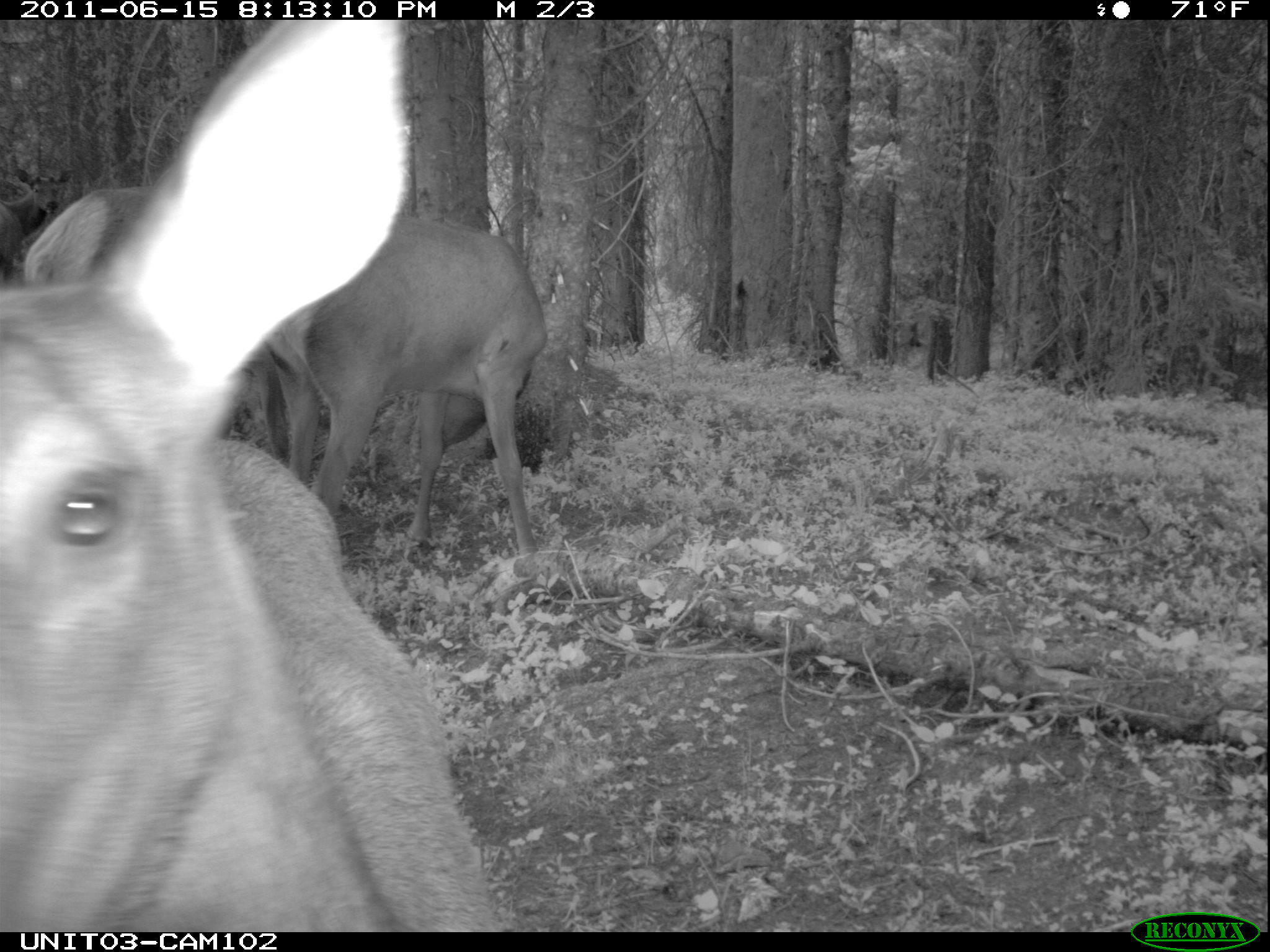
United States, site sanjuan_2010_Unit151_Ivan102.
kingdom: Animalia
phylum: Chordata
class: Mammalia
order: Artiodactyla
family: Cervidae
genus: Cervus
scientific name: Cervus elaphus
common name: red deer